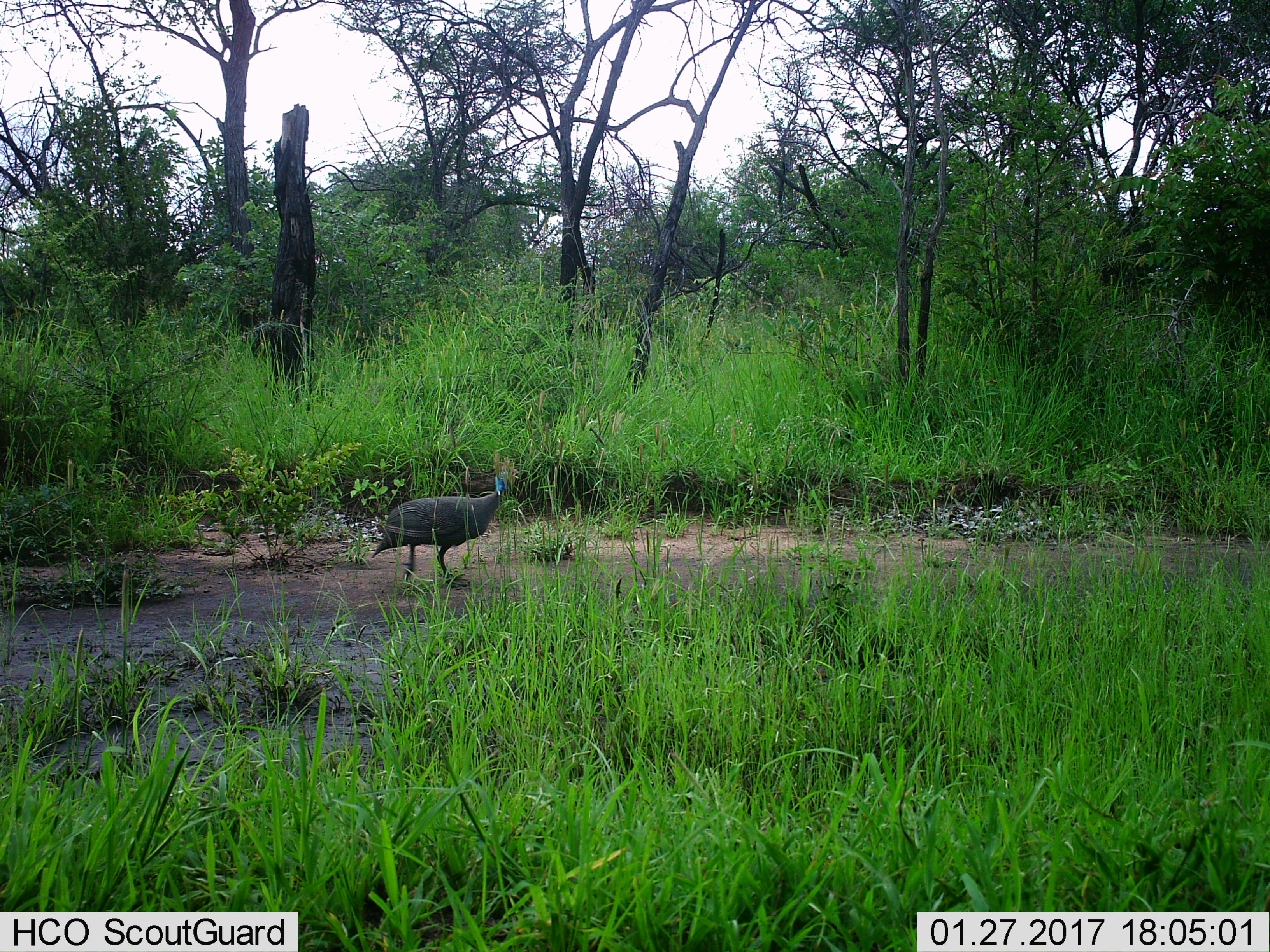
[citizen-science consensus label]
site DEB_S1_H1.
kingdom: Animalia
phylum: Chordata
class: Aves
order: Galliformes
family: Numididae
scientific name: Numididae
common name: guineafowl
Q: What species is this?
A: Guineafowl (Numididae).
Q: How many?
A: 1.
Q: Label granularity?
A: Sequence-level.